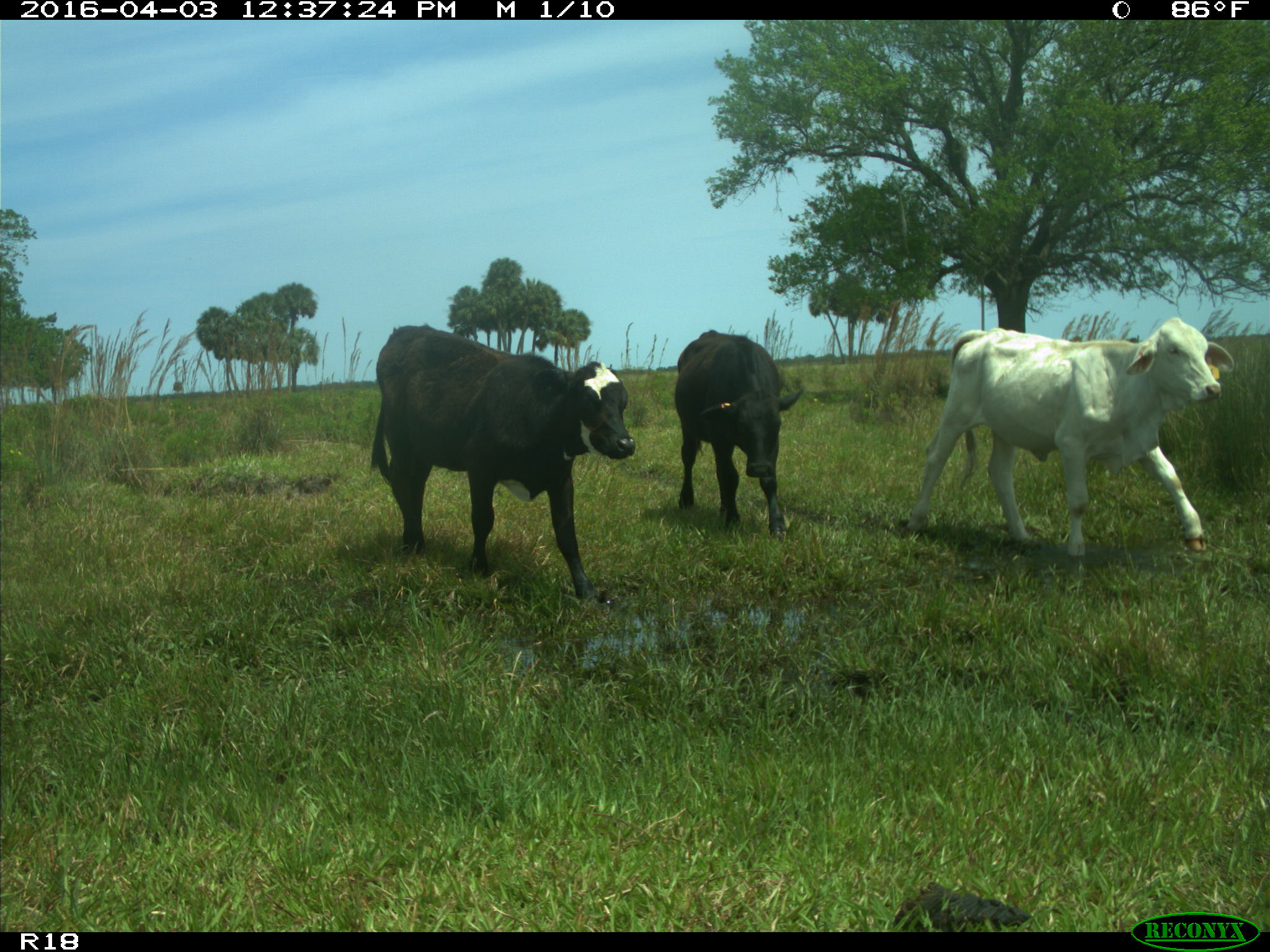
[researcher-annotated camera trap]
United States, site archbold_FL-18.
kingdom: Animalia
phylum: Chordata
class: Mammalia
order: Artiodactyla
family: Bovidae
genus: Bos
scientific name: Bos taurus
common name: domestic cow